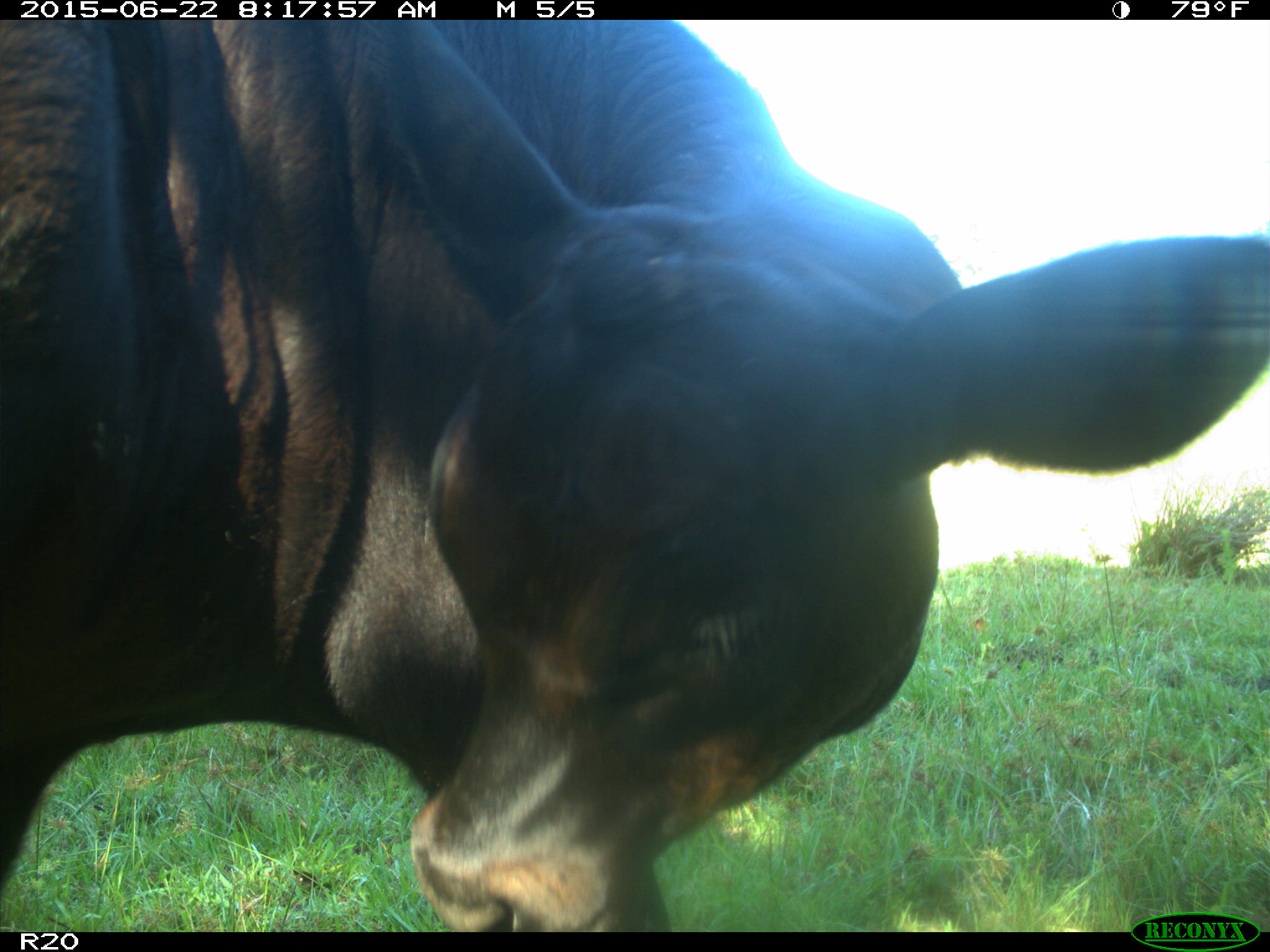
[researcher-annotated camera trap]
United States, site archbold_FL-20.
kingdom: Animalia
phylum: Chordata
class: Mammalia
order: Artiodactyla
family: Bovidae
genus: Bos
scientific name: Bos taurus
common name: domestic cow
Bos taurus (domestic cow).